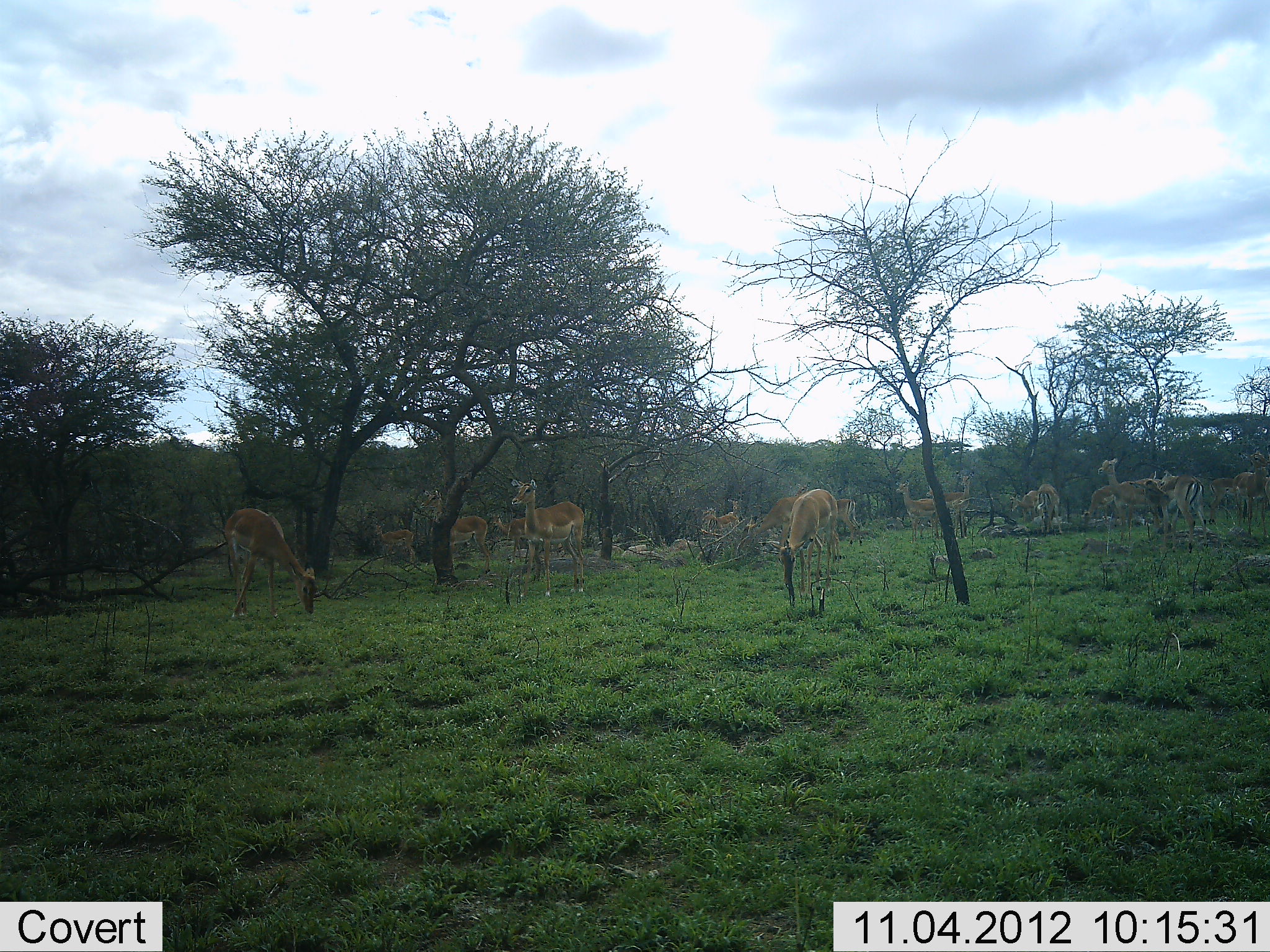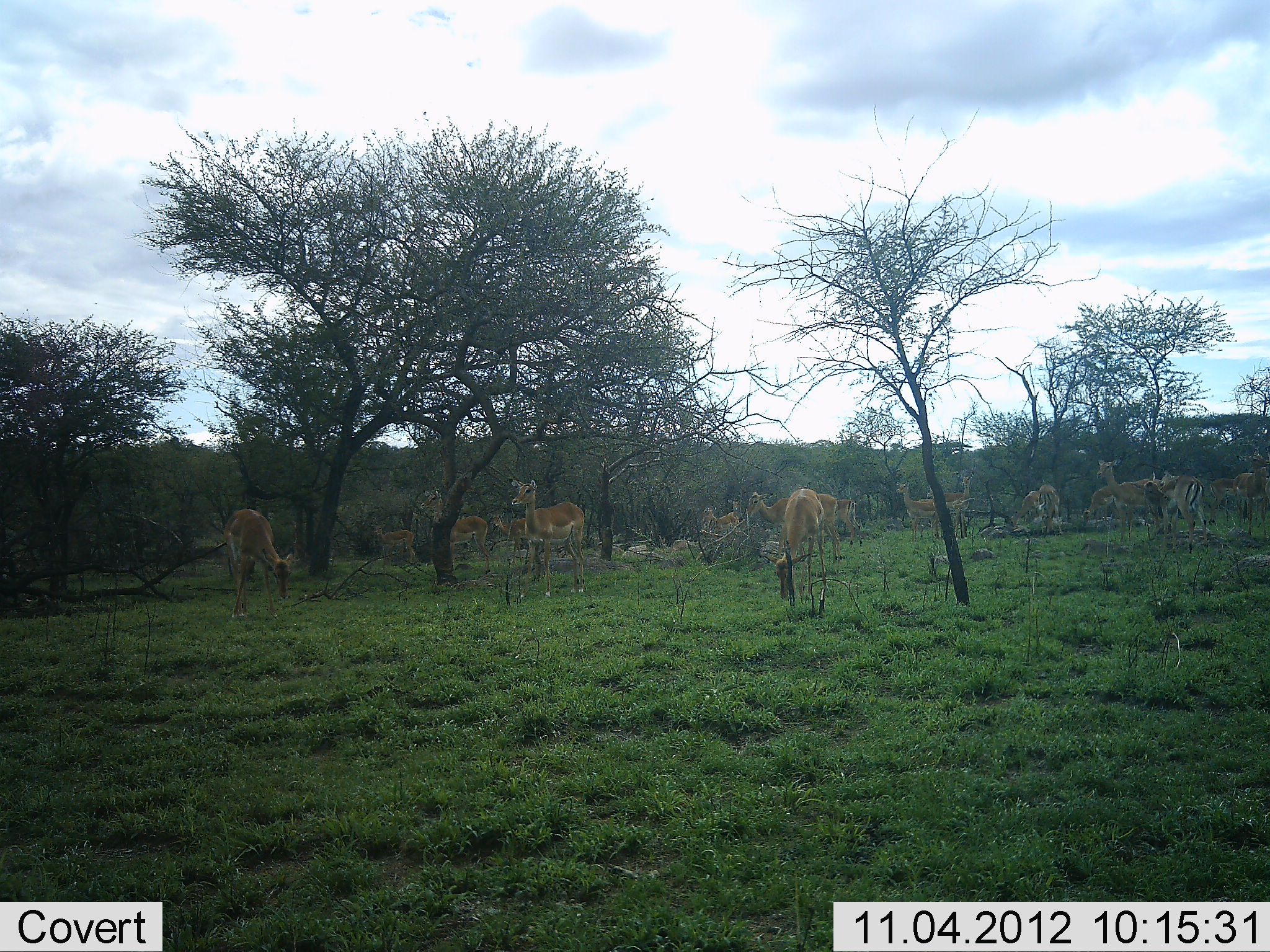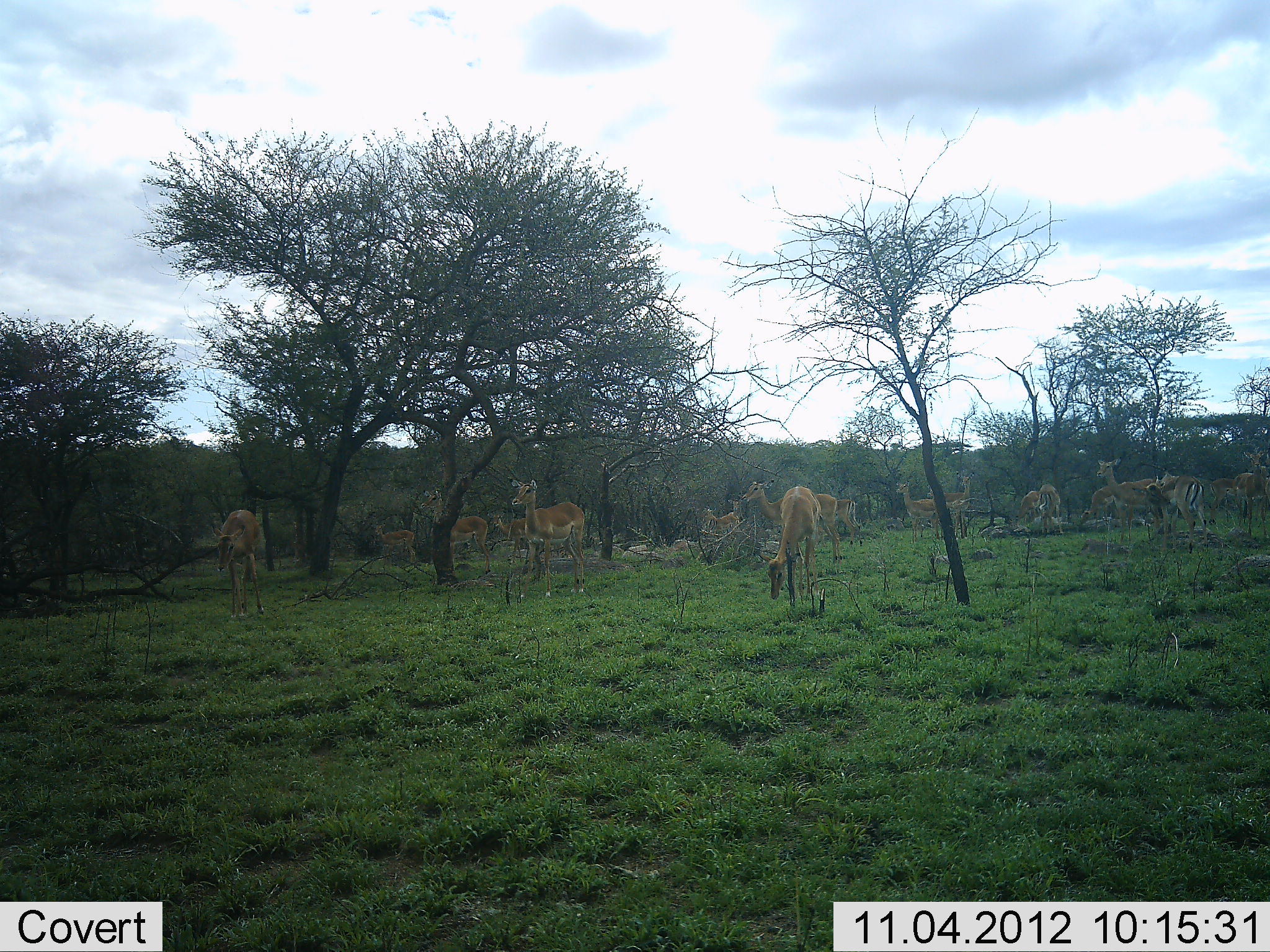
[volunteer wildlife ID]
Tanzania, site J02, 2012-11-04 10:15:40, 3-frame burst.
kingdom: Animalia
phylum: Chordata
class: Mammalia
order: Artiodactyla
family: Bovidae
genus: Aepyceros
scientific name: Aepyceros melampus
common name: impala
Impala (Aepyceros melampus), count 11-50. Behavior (volunteer vote fractions): standing 100%, resting 10%, moving 0%, interacting 0%. Young present (vote fraction): 0%. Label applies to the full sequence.